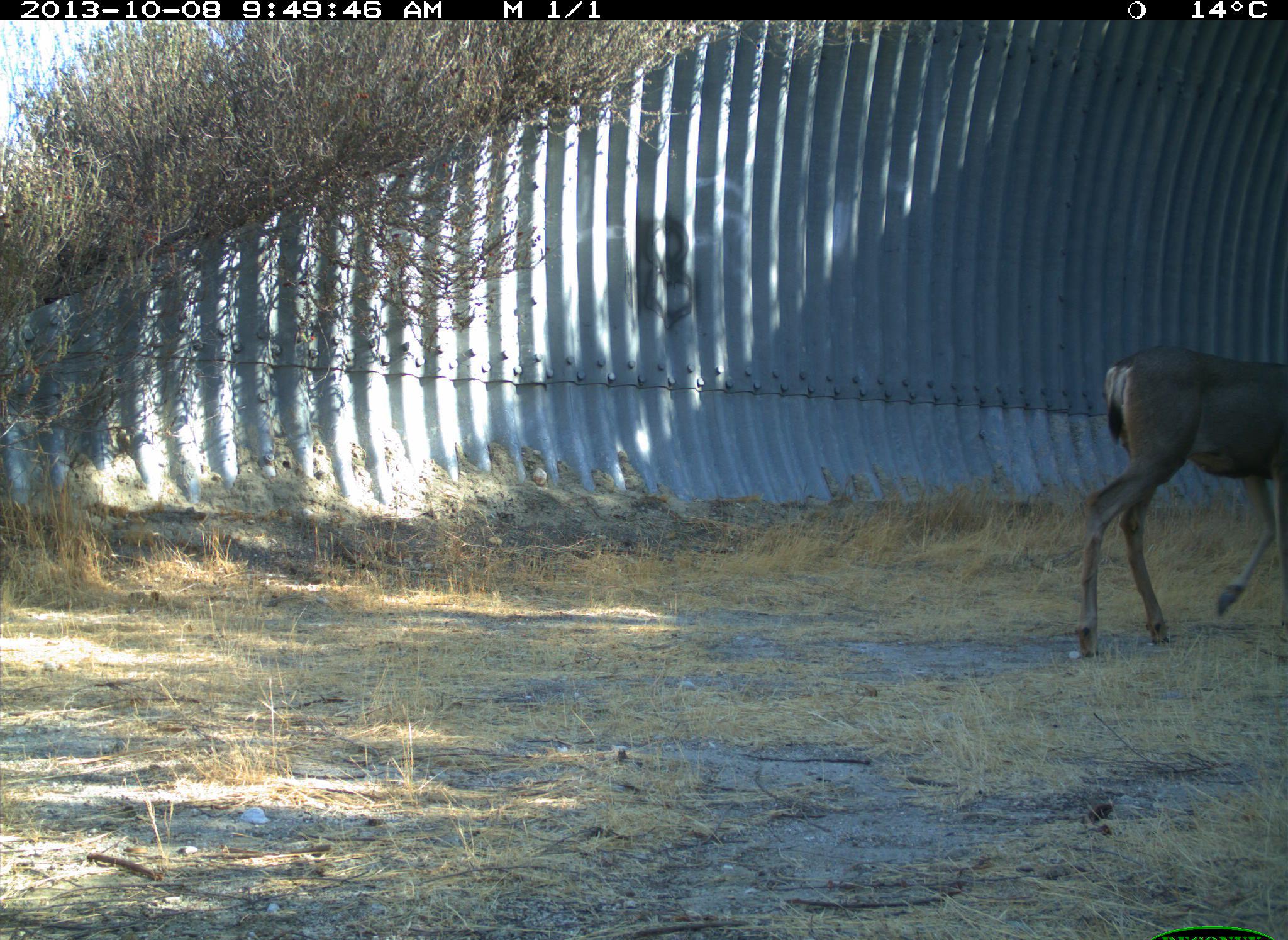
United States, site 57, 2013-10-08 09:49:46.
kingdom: Animalia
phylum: Chordata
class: Mammalia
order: Artiodactyla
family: Cervidae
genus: Odocoileus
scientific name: Odocoileus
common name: deer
Deer (Odocoileus).